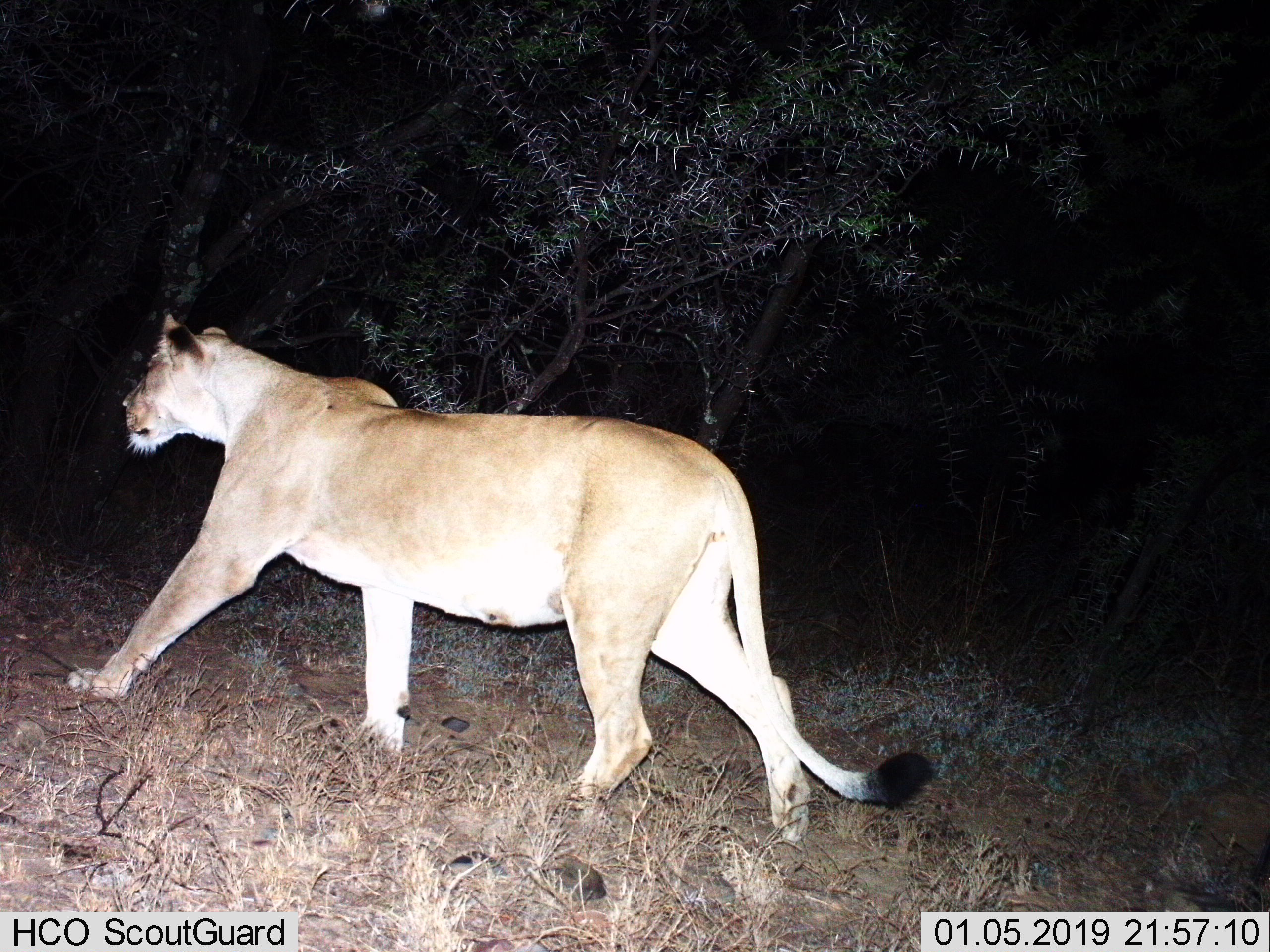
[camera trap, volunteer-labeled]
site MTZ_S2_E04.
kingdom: Animalia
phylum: Chordata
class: Mammalia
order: Carnivora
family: Felidae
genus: Panthera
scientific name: Panthera leo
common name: lion female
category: lionfemale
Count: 1.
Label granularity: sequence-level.